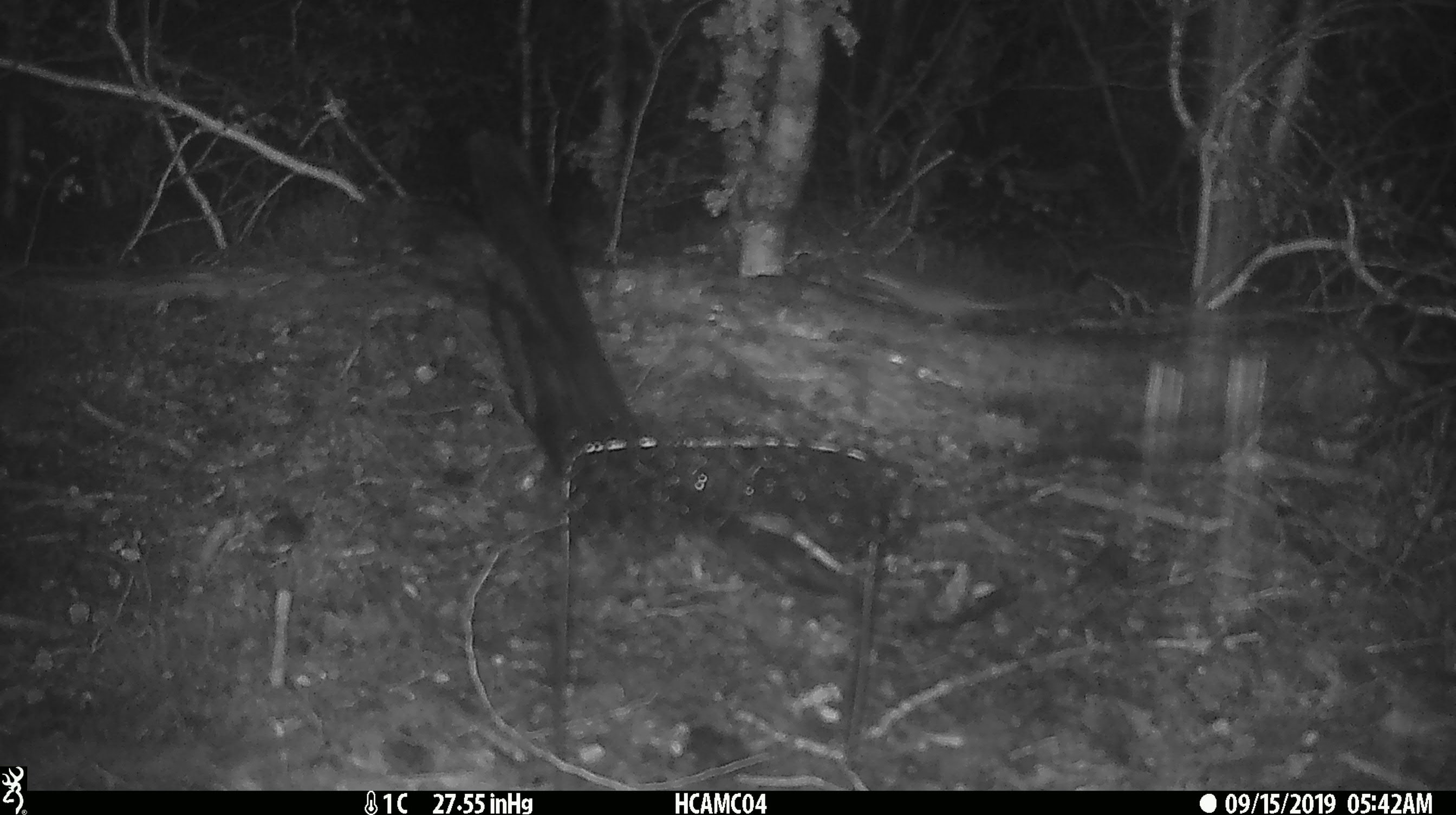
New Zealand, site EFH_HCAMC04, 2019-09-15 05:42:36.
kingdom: Animalia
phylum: Chordata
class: Mammalia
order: Rodentia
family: Muridae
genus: Mus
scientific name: Mus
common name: mouse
Mouse (Mus).